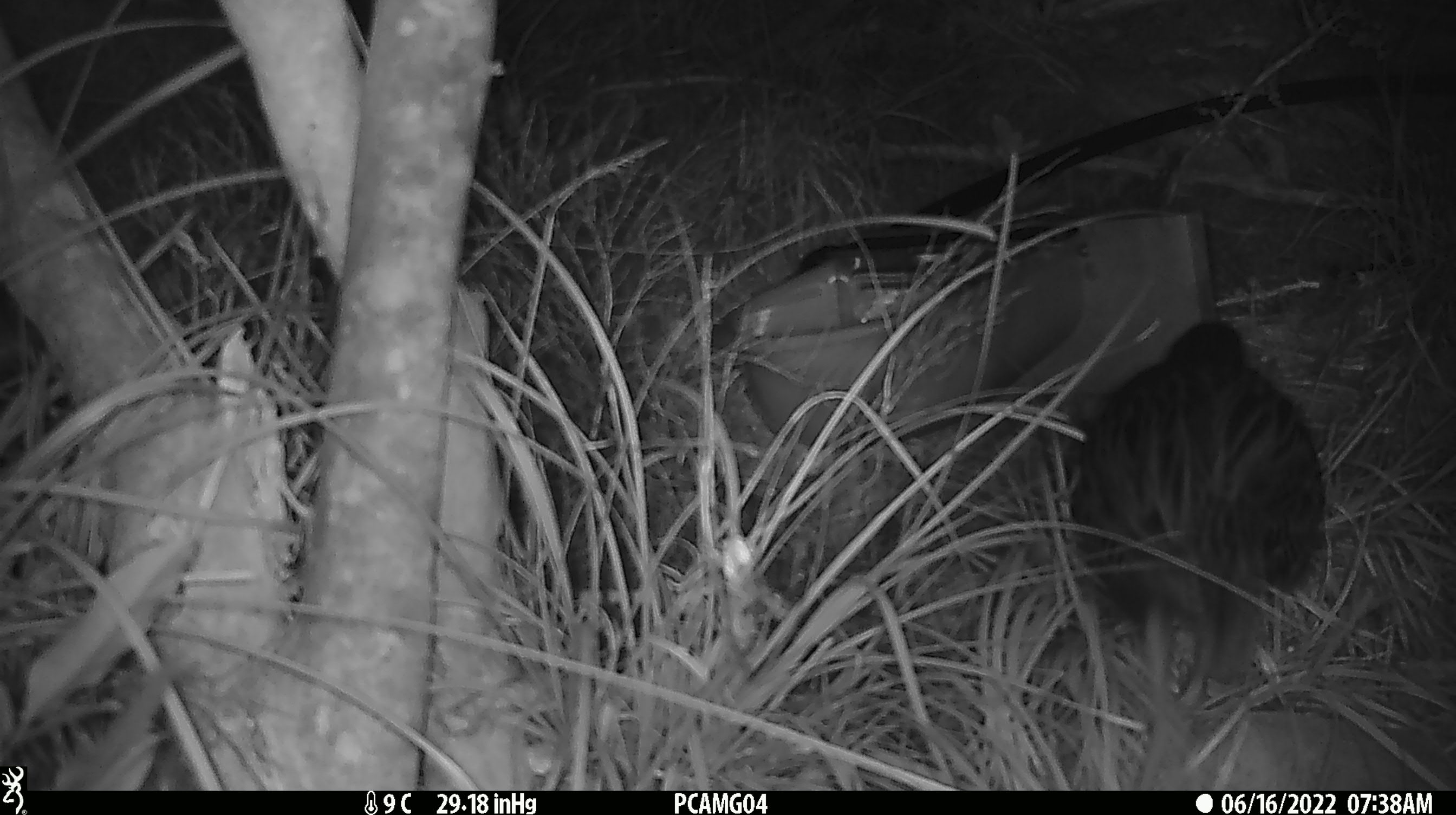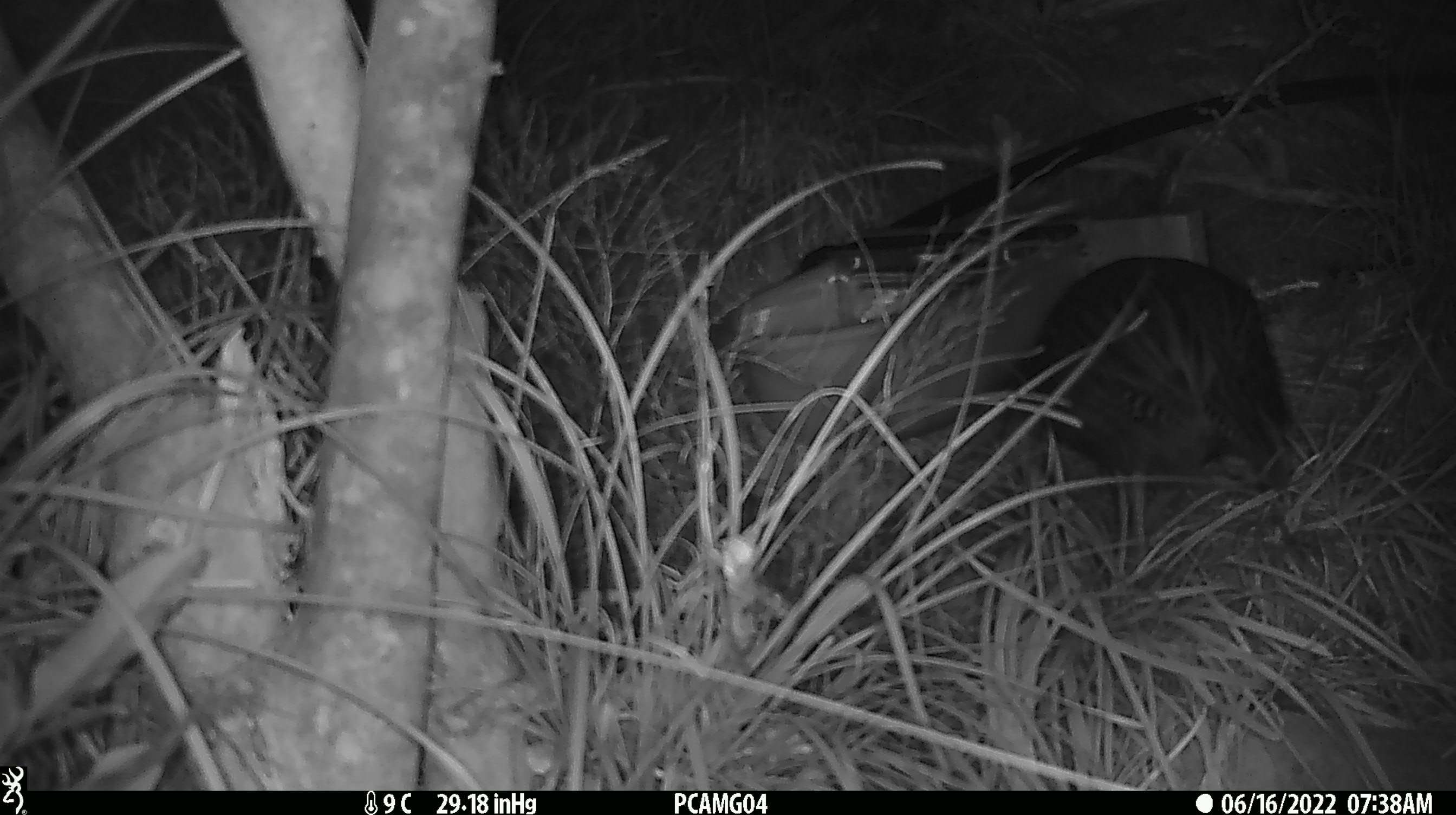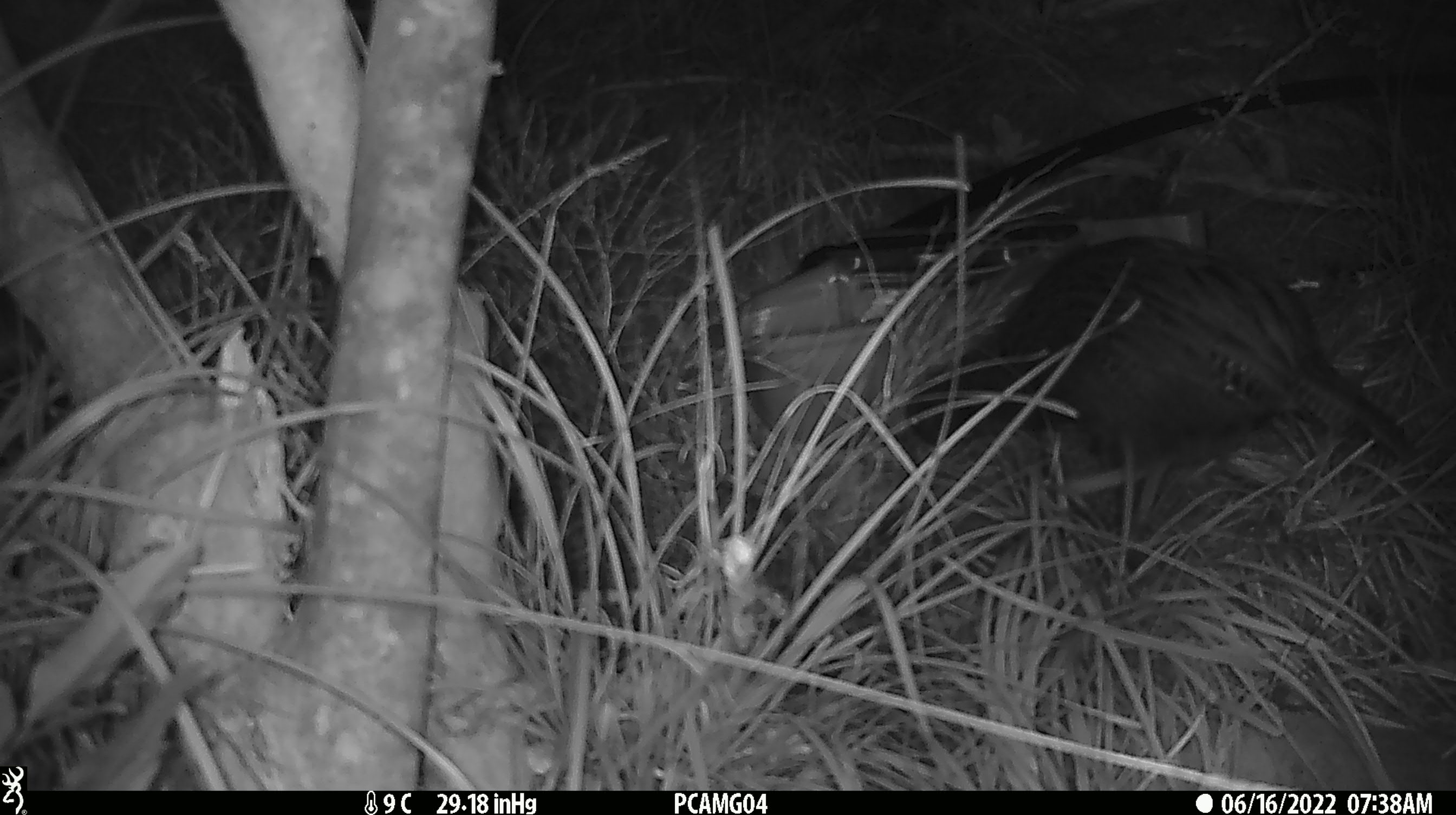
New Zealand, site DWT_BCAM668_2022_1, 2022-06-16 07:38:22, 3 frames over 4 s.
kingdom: Animalia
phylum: Chordata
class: Aves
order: Gruiformes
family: Rallidae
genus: Gallirallus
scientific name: Gallirallus australis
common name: weka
Weka (Gallirallus australis).